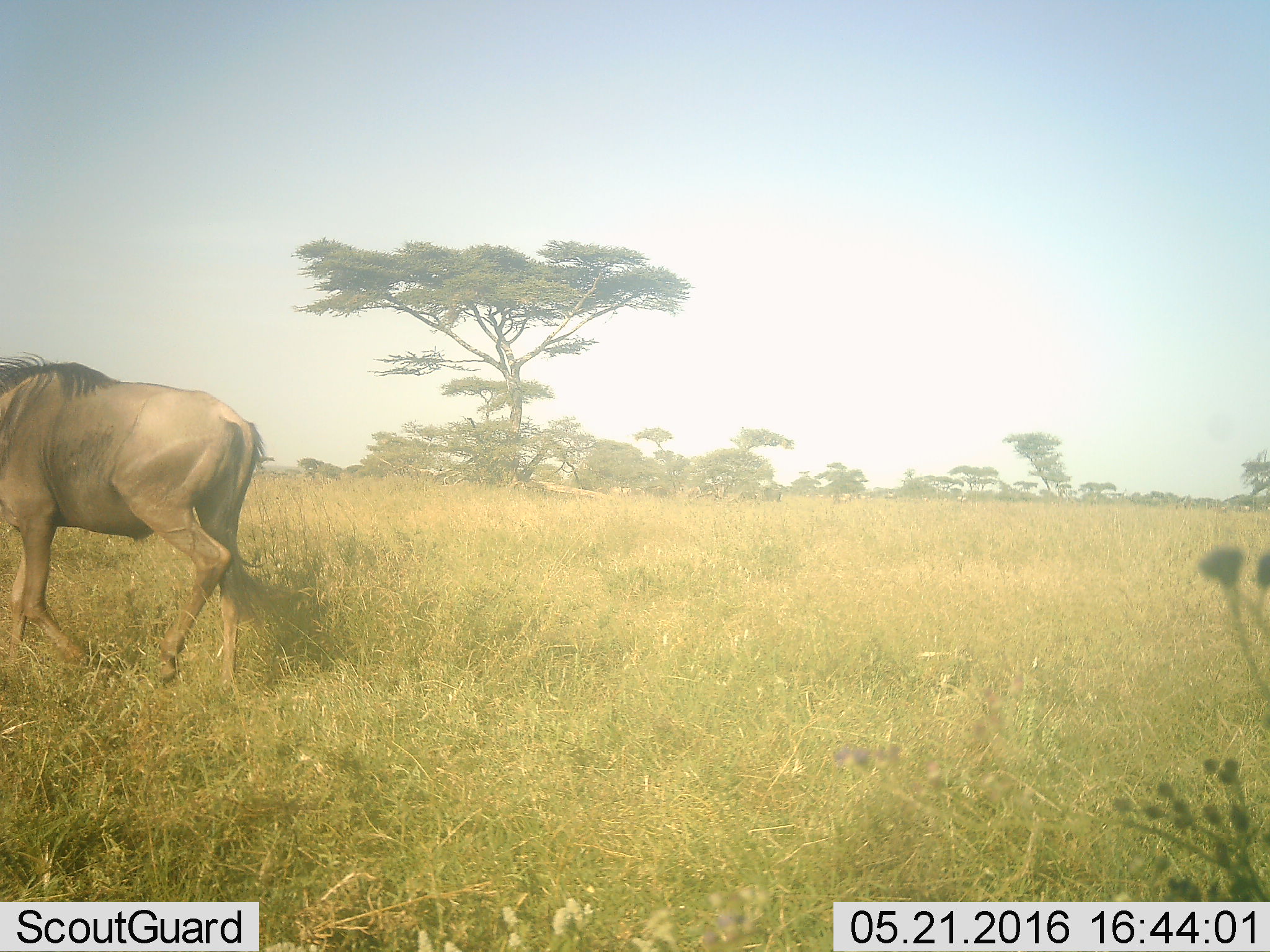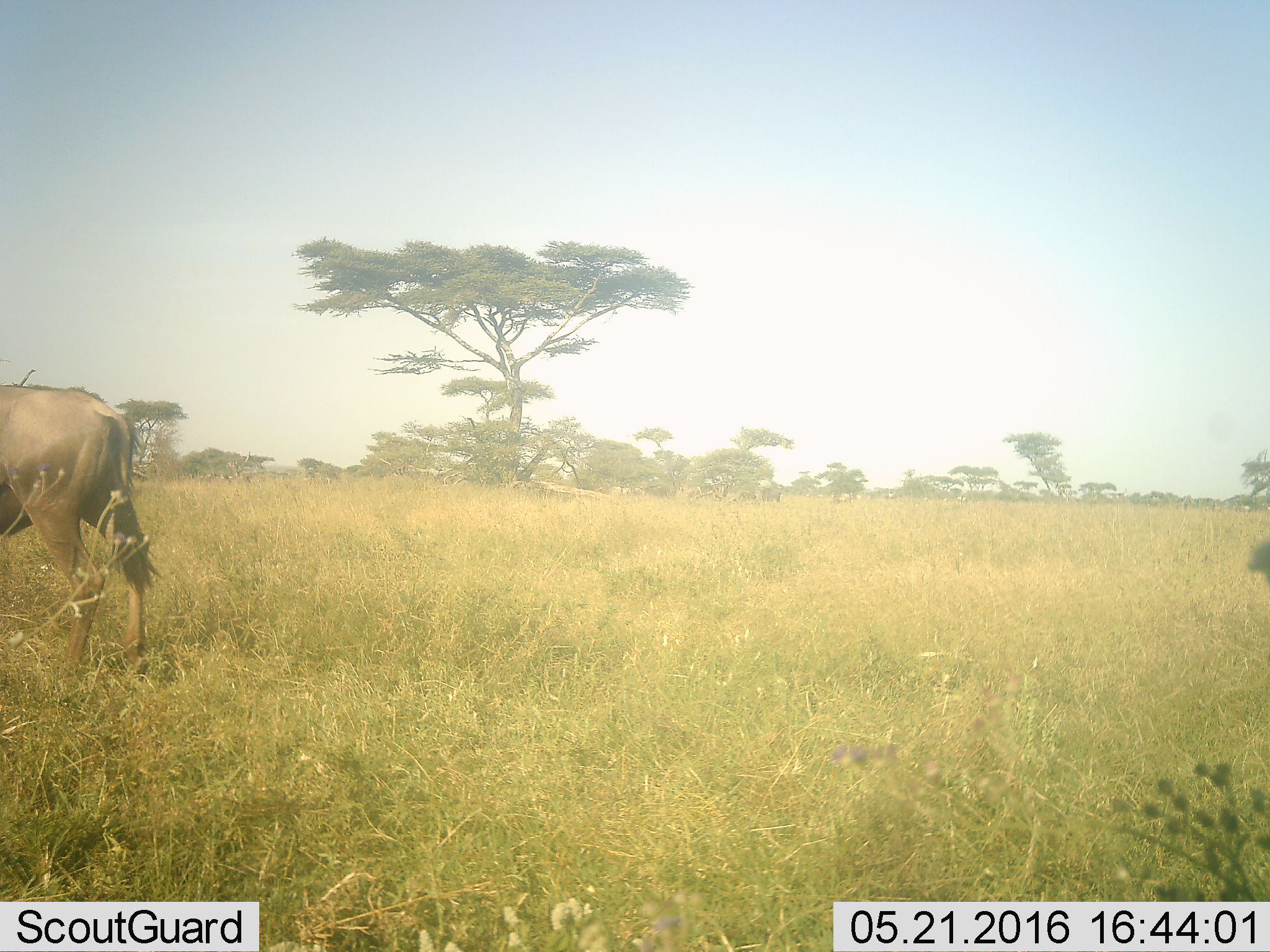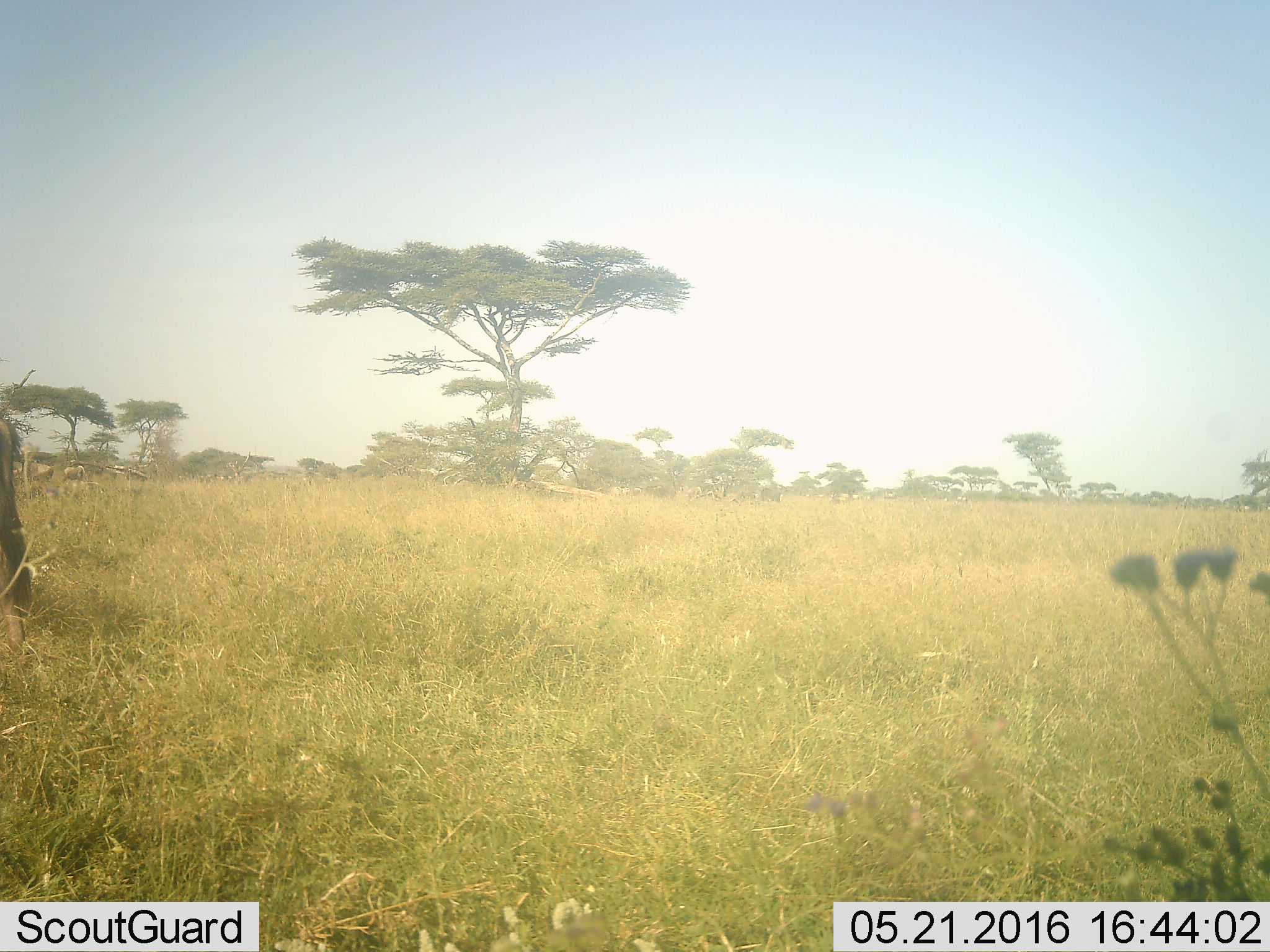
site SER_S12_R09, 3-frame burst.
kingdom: Animalia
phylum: Chordata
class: Mammalia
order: Artiodactyla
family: Bovidae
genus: Connochaetes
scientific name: Connochaetes taurinus taurinus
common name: blue wildebeest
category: wildebeestblue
Wildebeestblue (blue wildebeest) (Connochaetes taurinus taurinus), count 1. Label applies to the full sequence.